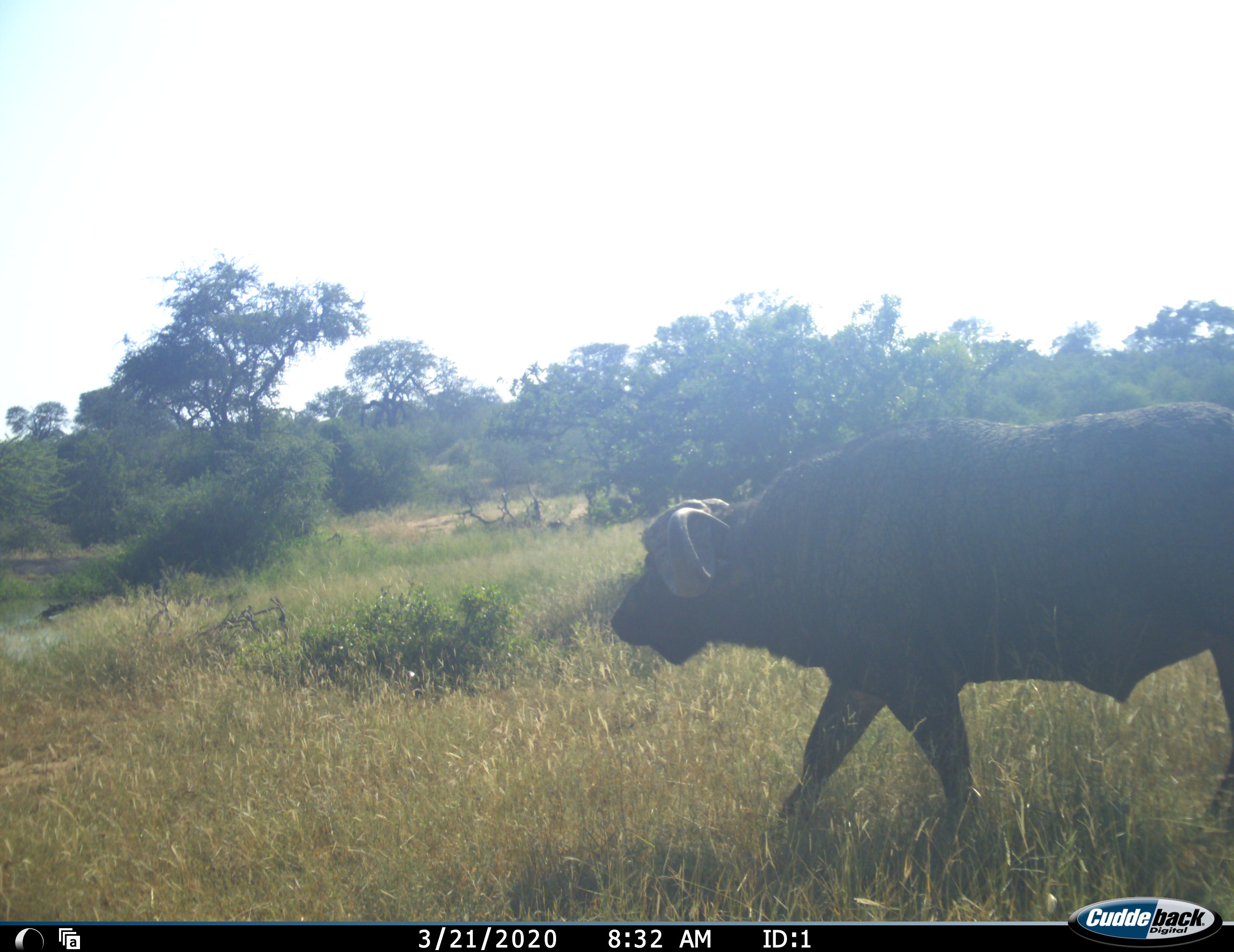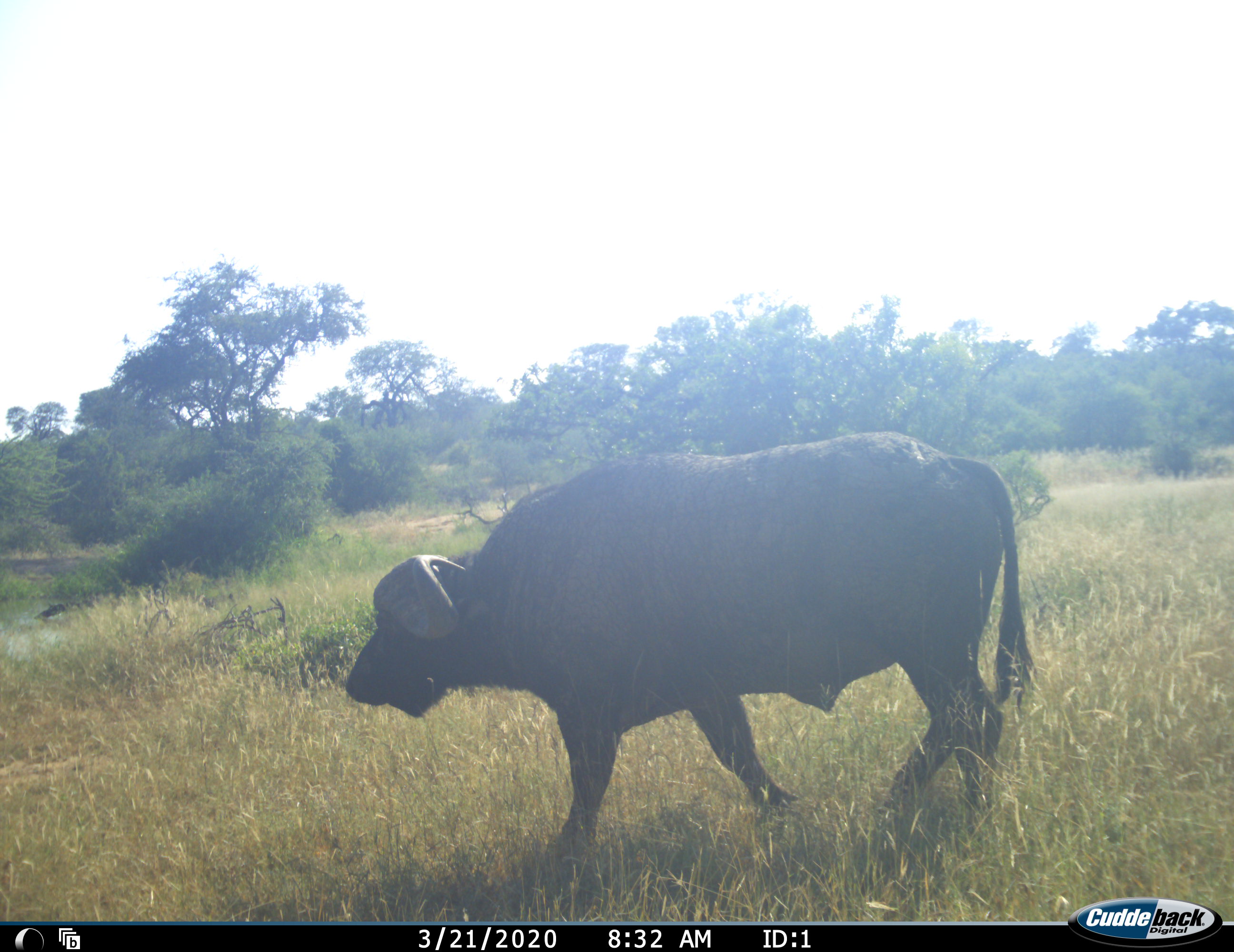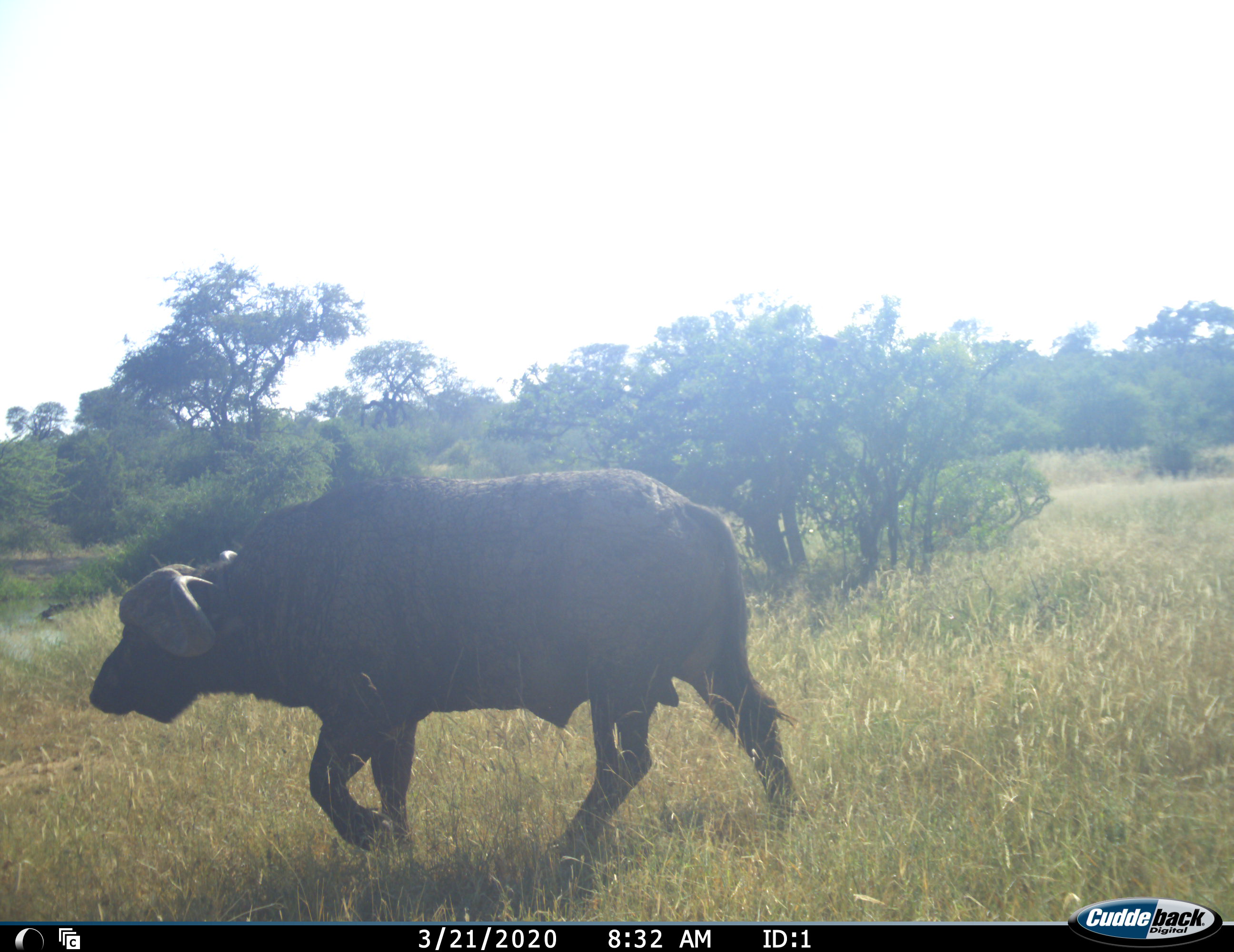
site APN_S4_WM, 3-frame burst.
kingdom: Animalia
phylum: Chordata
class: Mammalia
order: Artiodactyla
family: Bovidae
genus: Syncerus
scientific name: Syncerus caffer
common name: african buffalo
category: buffalo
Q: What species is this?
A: Buffalo (african buffalo) (Syncerus caffer).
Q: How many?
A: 1.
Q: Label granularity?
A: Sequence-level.